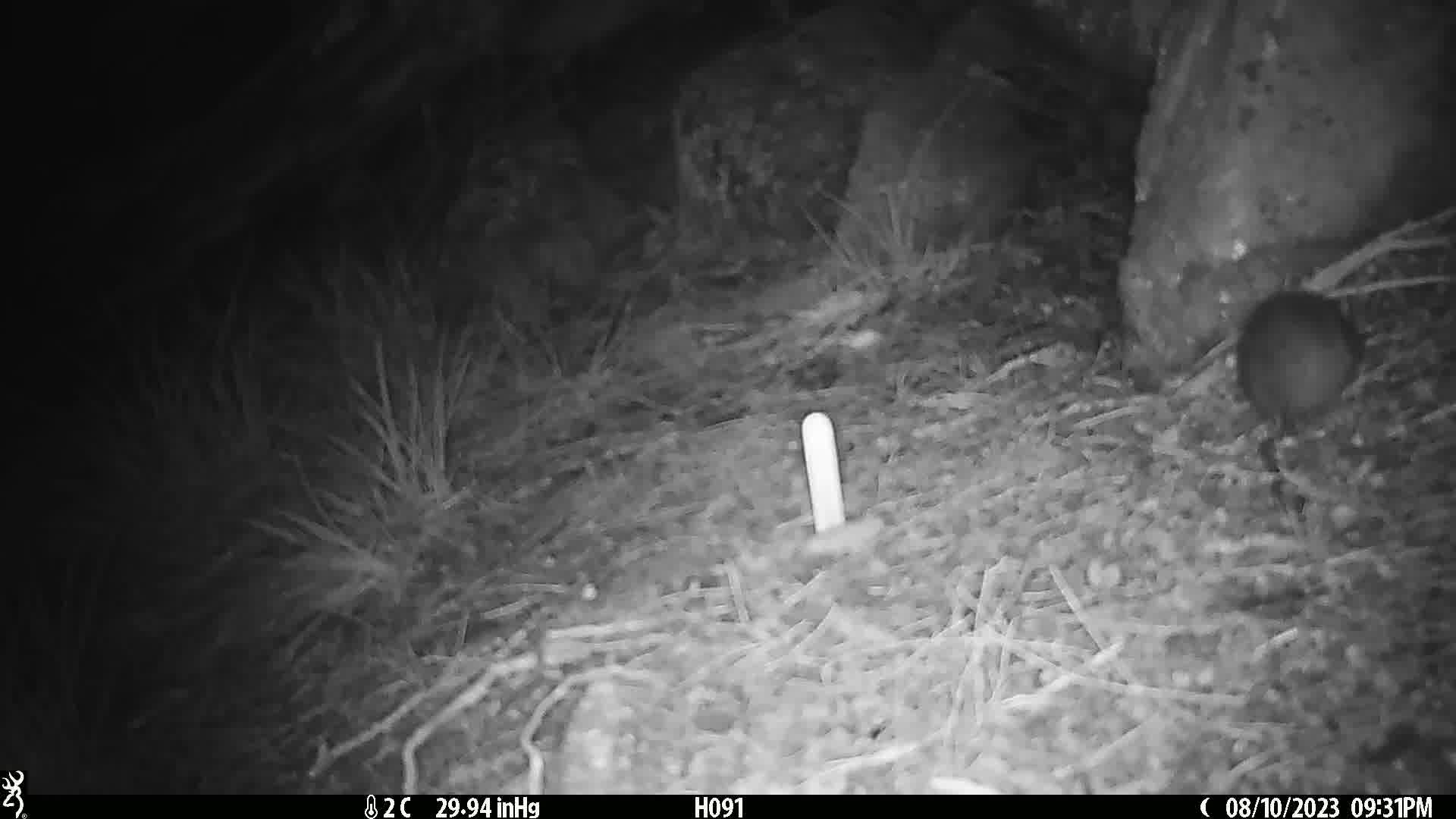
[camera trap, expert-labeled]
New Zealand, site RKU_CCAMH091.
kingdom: Animalia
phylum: Chordata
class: Mammalia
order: Rodentia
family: Muridae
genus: Rattus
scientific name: Rattus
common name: rat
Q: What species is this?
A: Rat (Rattus).